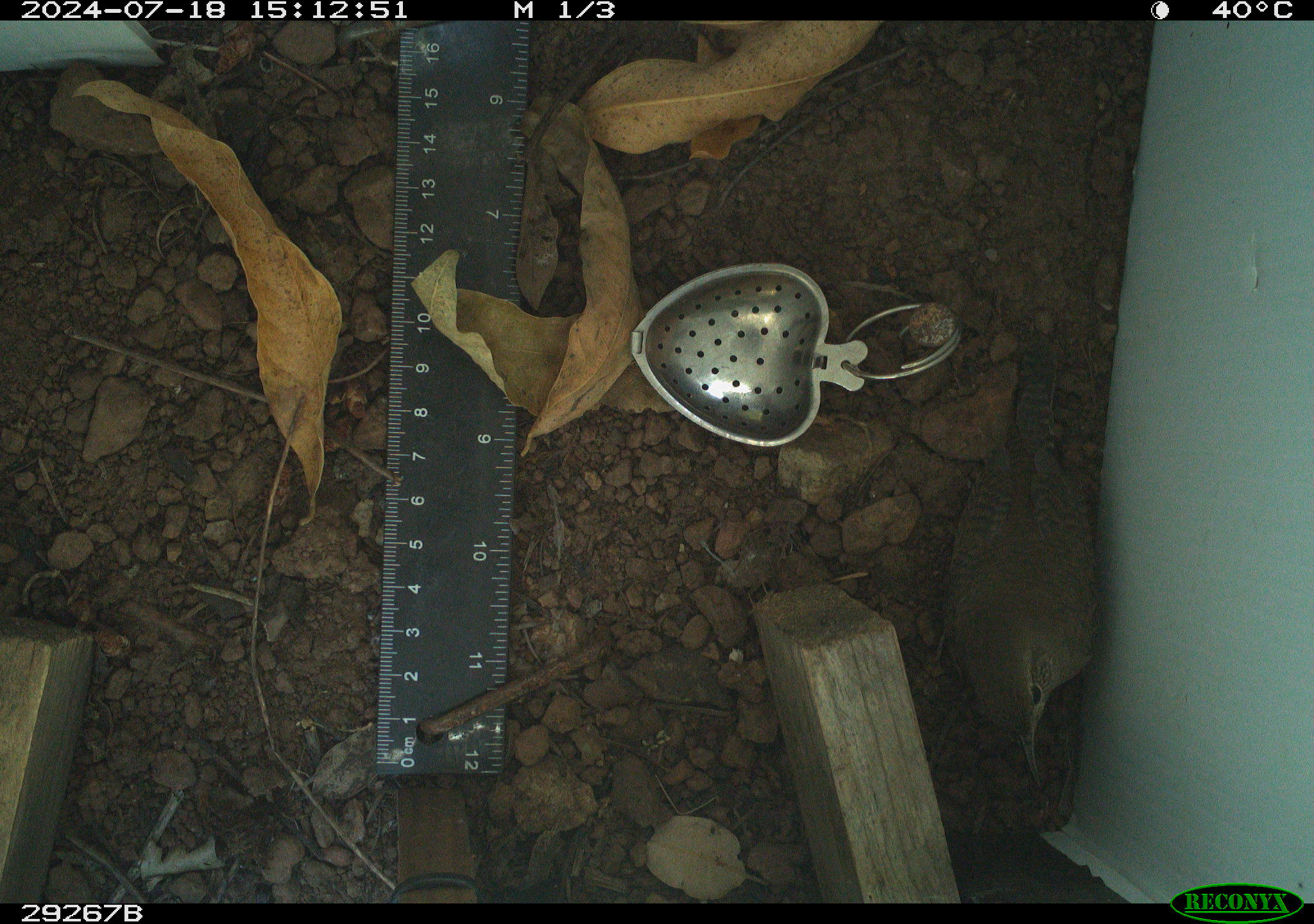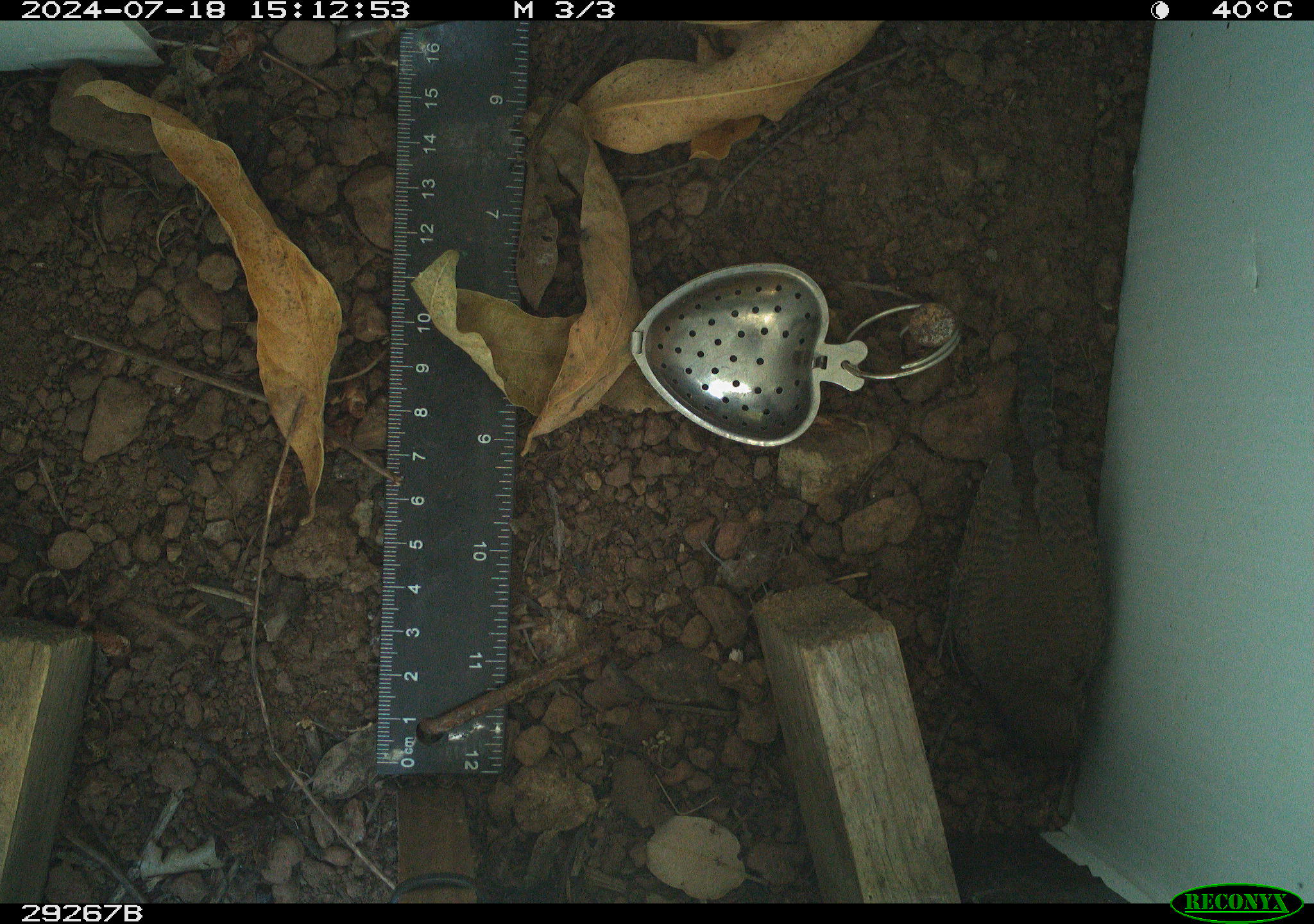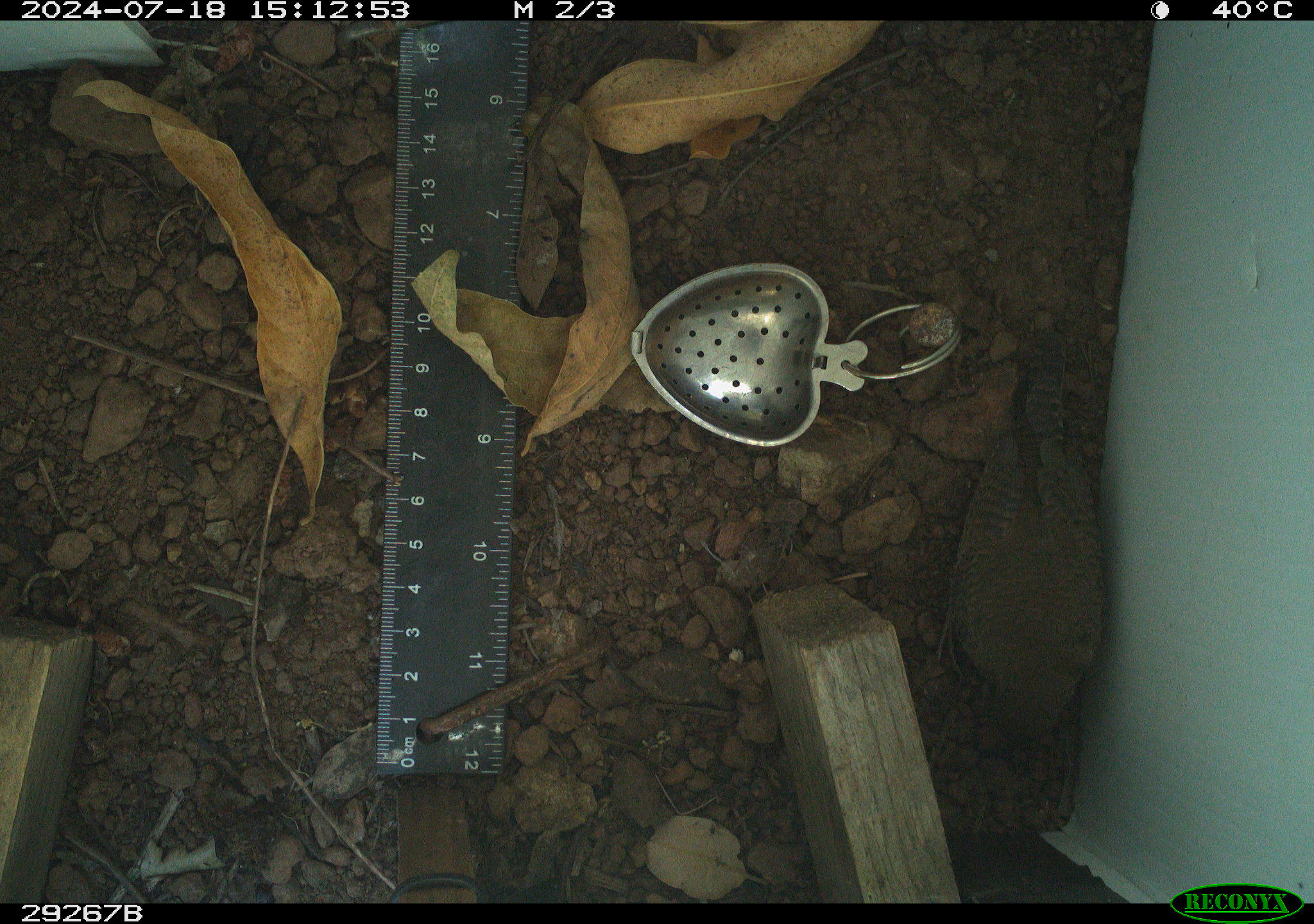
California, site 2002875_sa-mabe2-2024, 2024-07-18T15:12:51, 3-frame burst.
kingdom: Animalia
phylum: Chordata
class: Aves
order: Passeriformes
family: Troglodytidae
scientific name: Troglodytidae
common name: wren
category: troglodytidae family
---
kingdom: Animalia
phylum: Chordata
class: Aves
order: Passeriformes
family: Troglodytidae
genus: Troglodytes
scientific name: Troglodytes aedon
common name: house wren